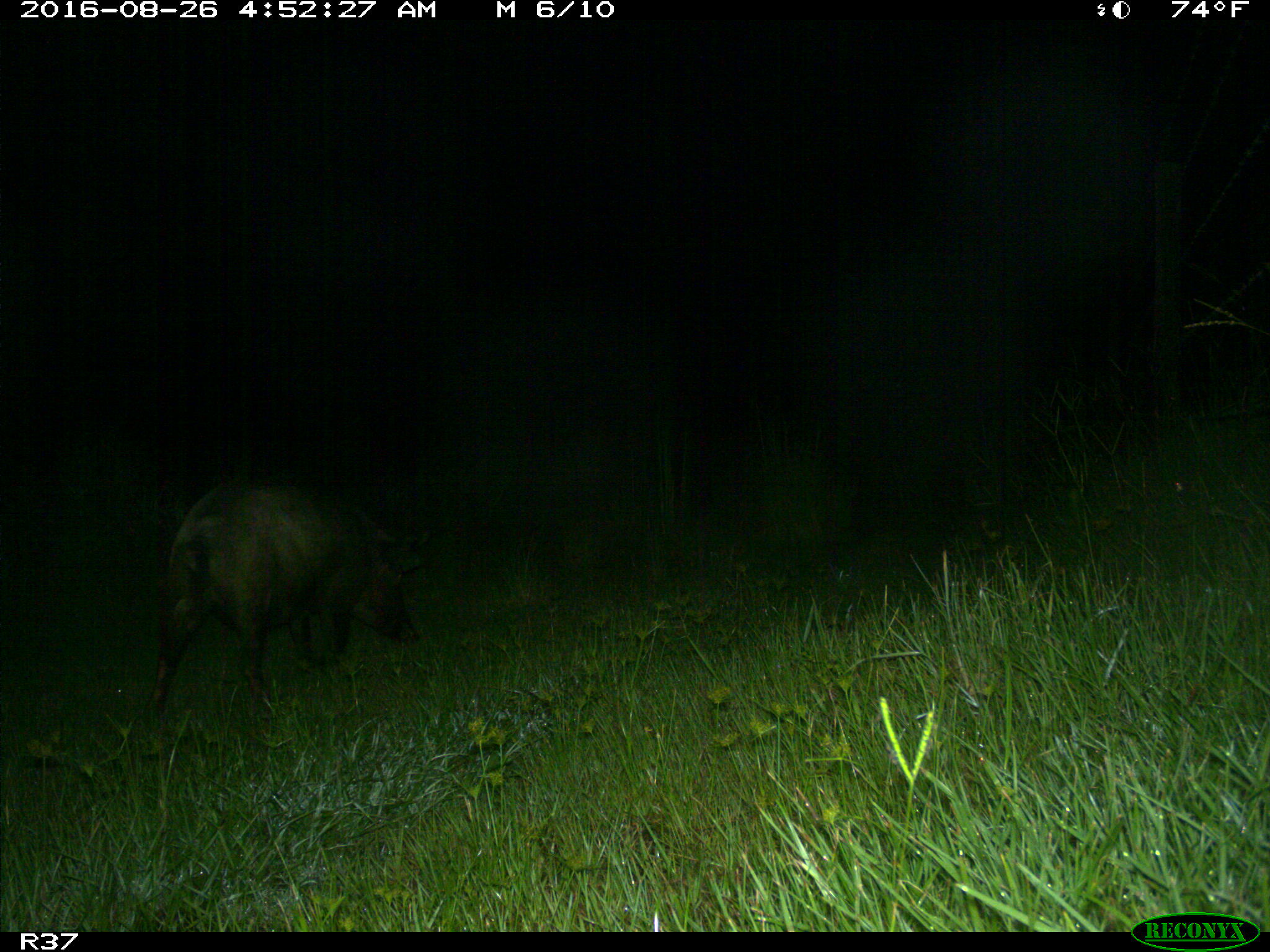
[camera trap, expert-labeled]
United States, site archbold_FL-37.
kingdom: Animalia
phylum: Chordata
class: Mammalia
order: Artiodactyla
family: Suidae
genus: Sus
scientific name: Sus scrofa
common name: wild boar